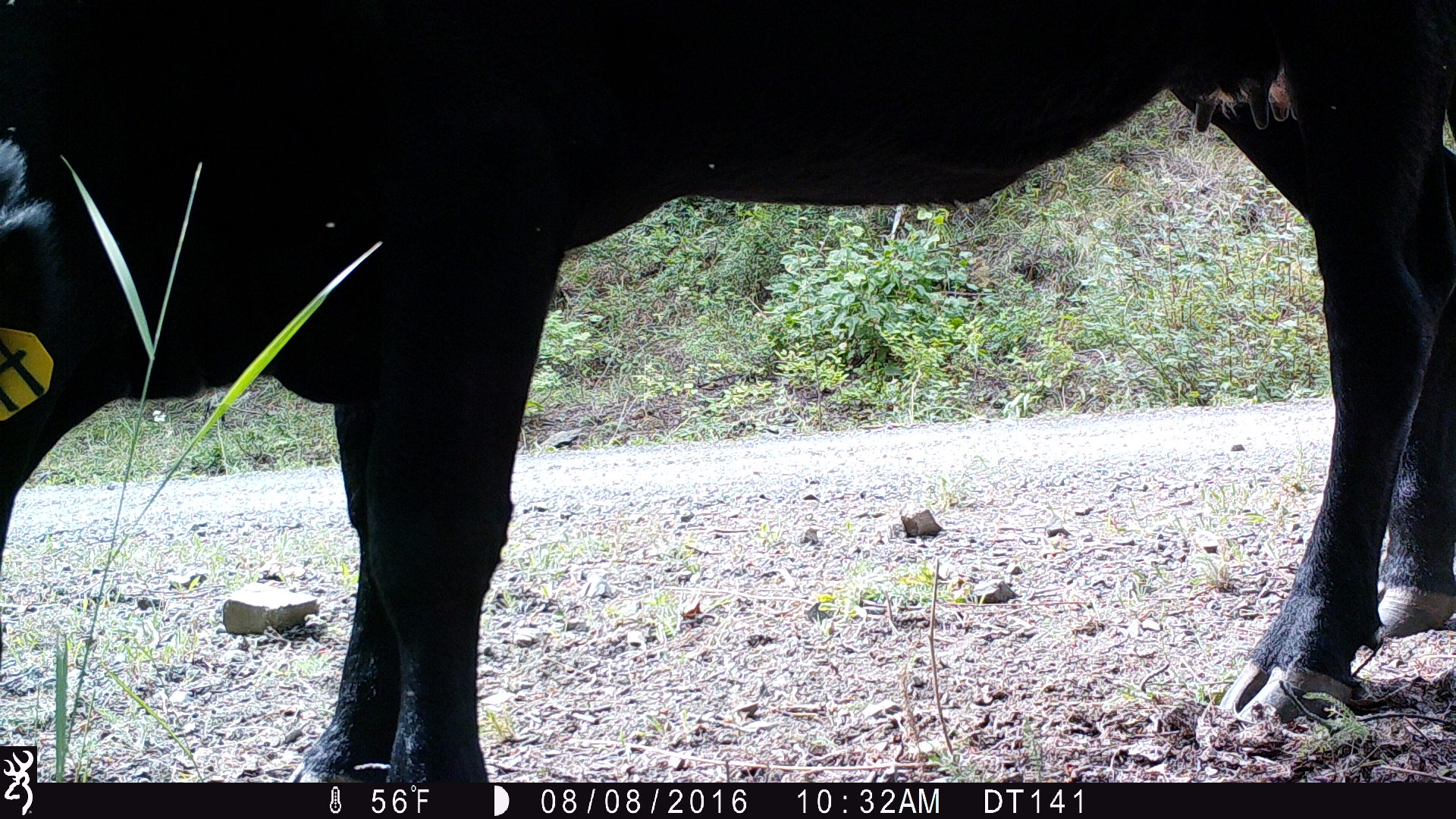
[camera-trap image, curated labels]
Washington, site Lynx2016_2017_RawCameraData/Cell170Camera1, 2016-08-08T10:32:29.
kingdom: Animalia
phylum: Chordata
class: Mammalia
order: Artiodactyla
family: Bovidae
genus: Bos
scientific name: Bos taurus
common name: domestic cattle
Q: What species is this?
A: Domestic cattle (Bos taurus).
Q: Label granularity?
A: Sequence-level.